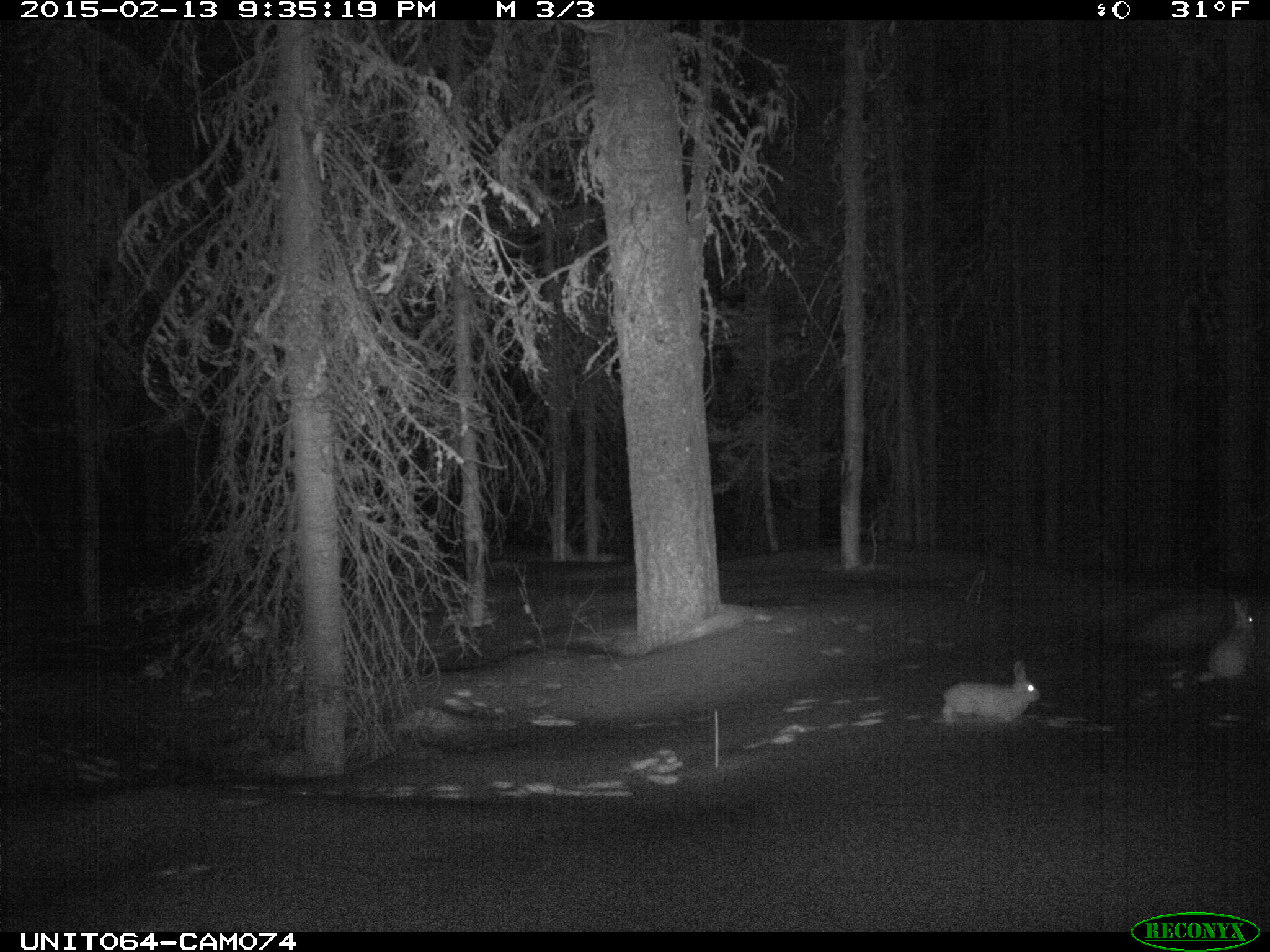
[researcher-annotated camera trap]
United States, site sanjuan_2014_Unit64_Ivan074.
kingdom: Animalia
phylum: Chordata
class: Mammalia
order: Lagomorpha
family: Leporidae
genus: Lepus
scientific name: Lepus americanus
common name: snowshoe hare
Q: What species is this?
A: Lepus americanus (snowshoe hare).